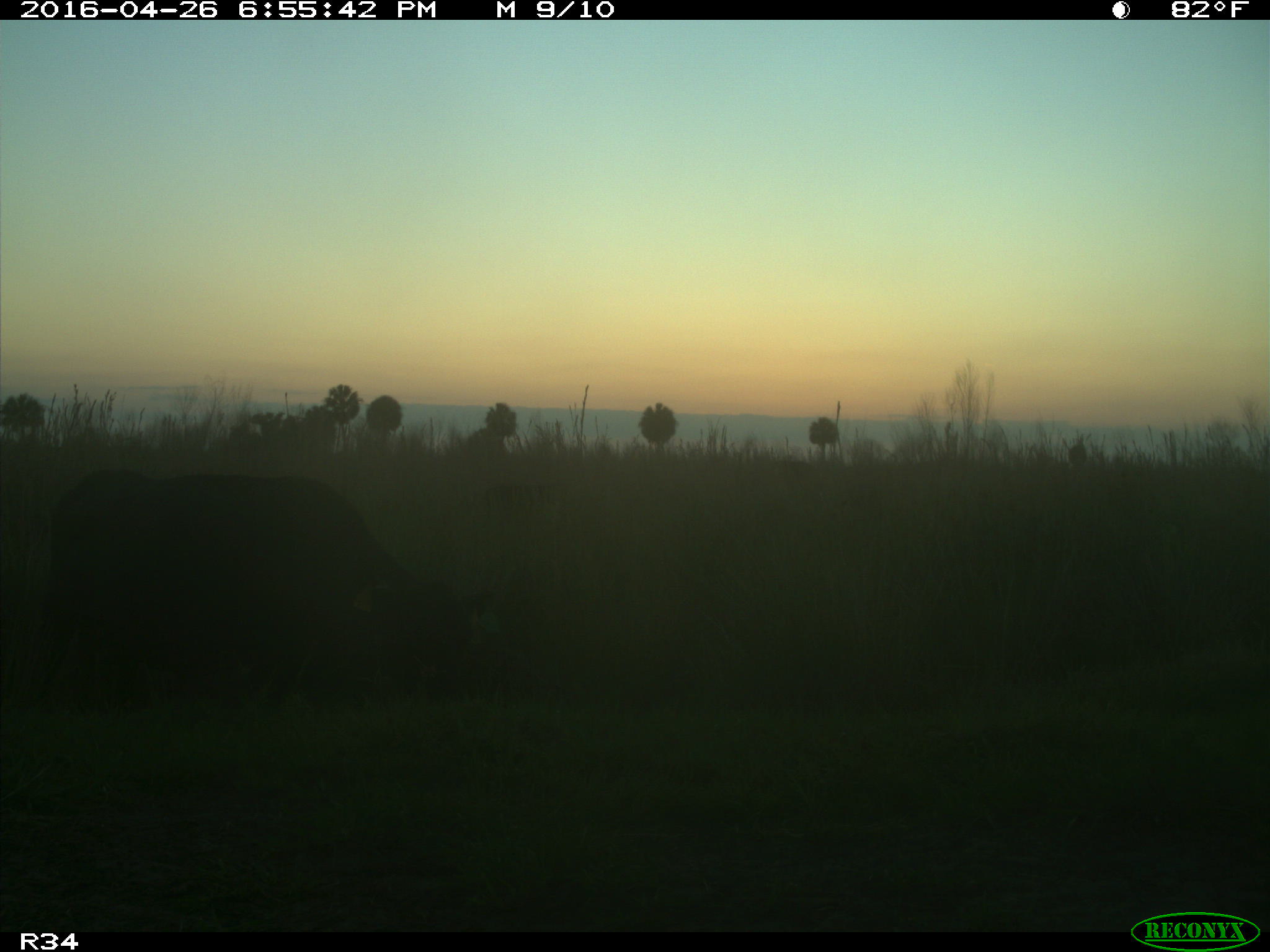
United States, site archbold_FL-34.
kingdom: Animalia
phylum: Chordata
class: Mammalia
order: Artiodactyla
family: Bovidae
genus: Bos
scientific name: Bos taurus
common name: domestic cow